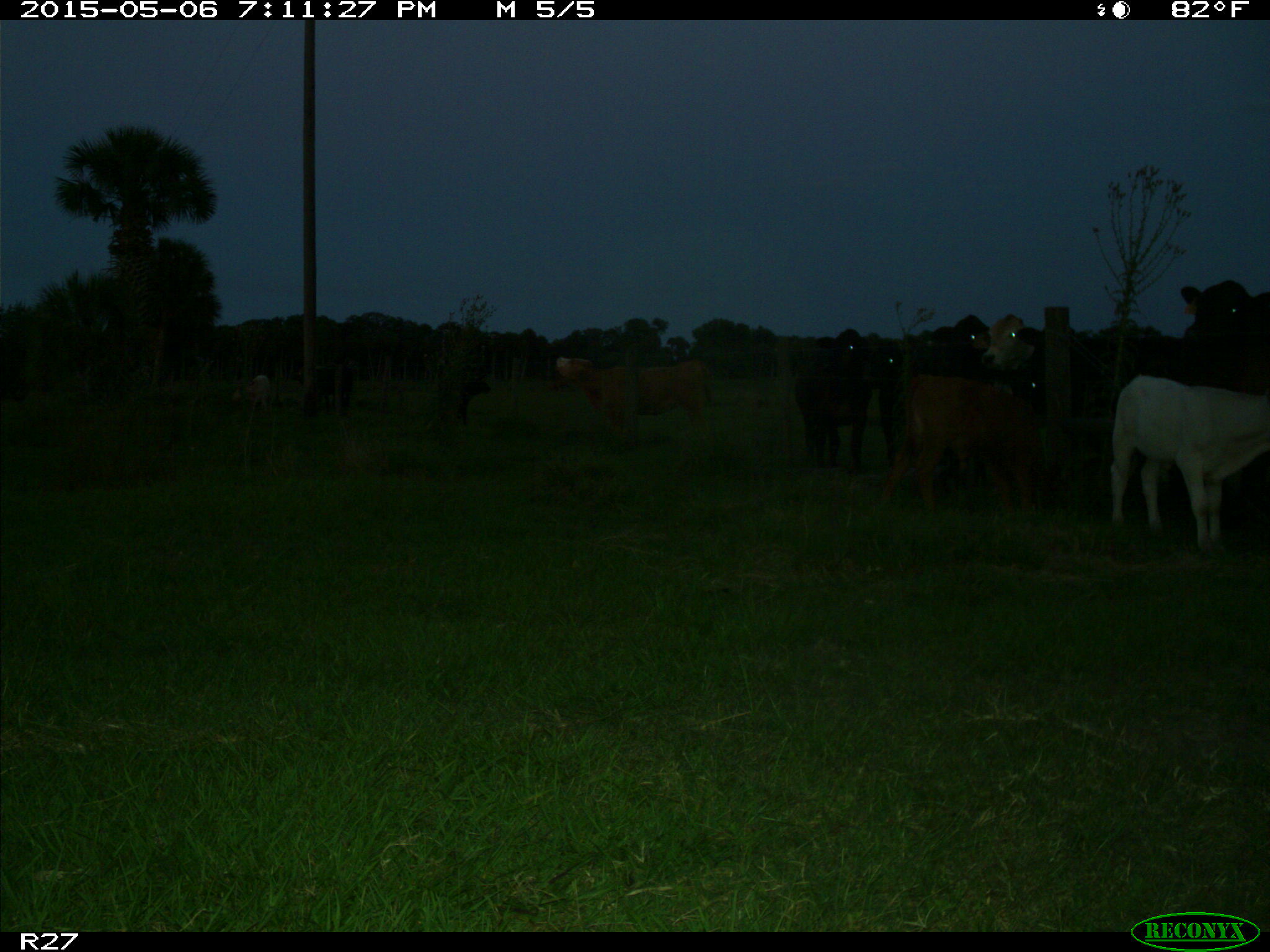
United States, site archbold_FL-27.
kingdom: Animalia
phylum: Chordata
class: Mammalia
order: Artiodactyla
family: Bovidae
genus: Bos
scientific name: Bos taurus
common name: domestic cow